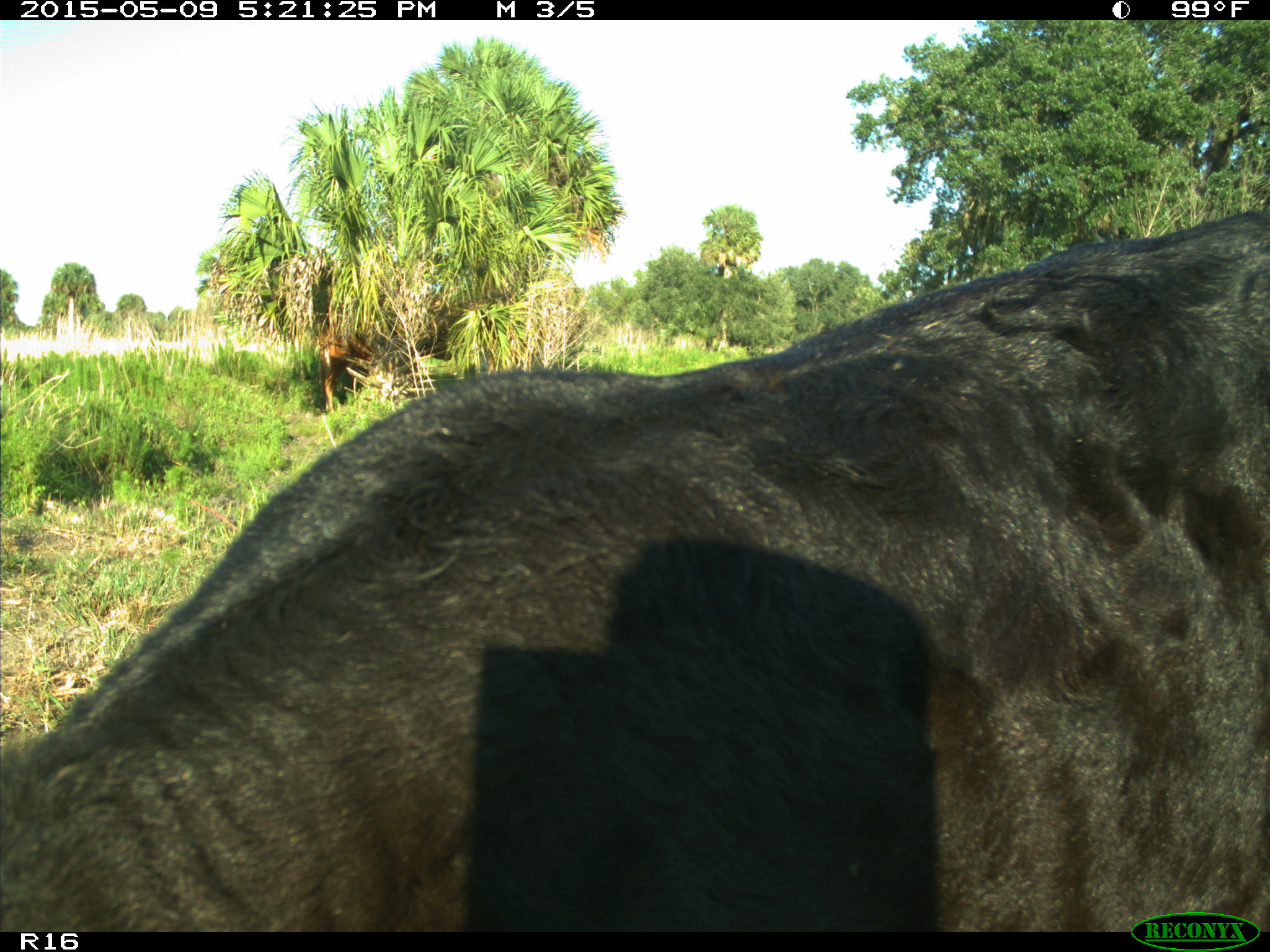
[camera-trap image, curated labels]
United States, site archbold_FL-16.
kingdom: Animalia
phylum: Chordata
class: Mammalia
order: Artiodactyla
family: Suidae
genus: Sus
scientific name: Sus scrofa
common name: wild boar